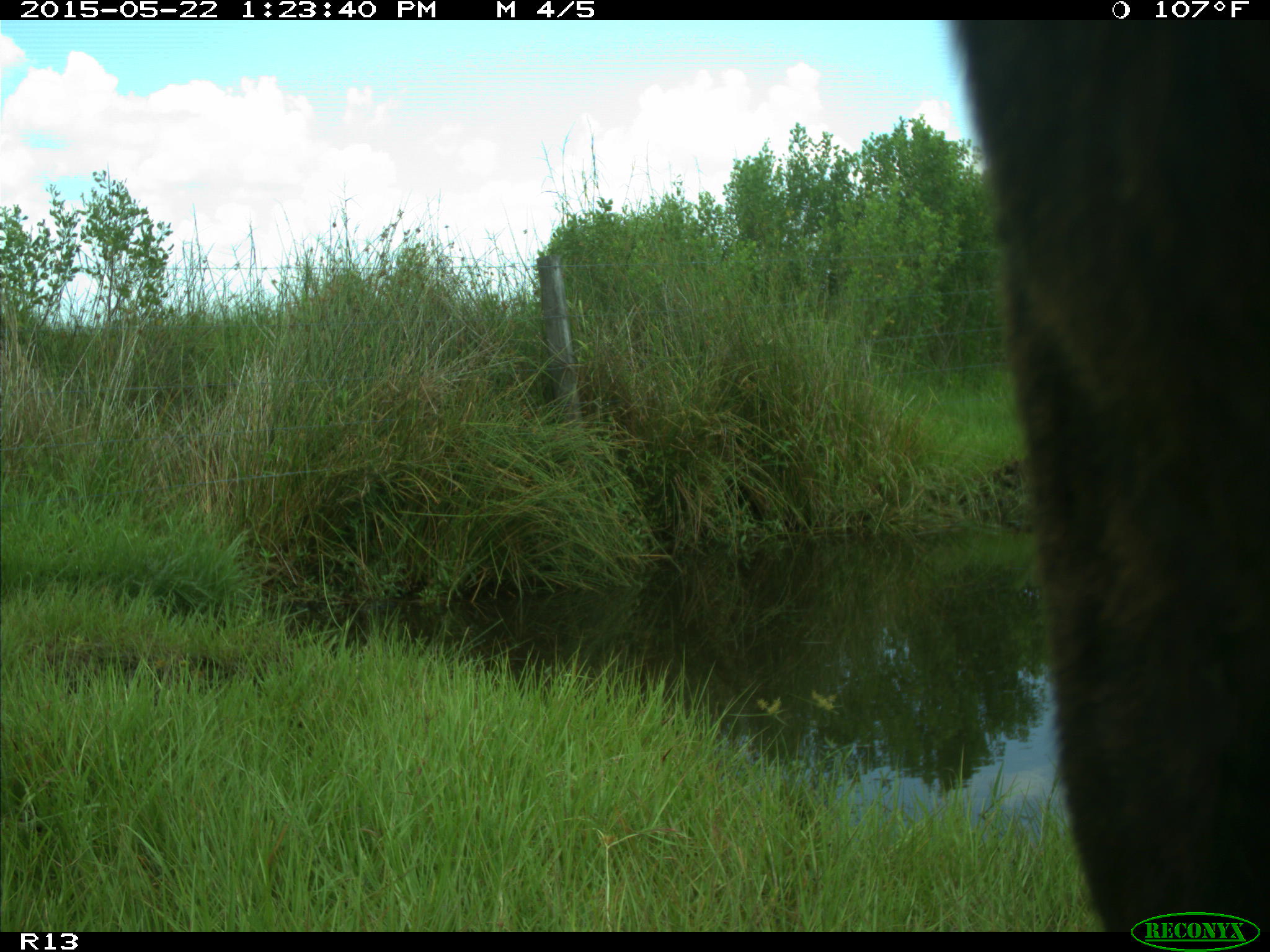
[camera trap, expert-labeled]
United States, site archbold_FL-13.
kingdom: Animalia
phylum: Chordata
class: Mammalia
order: Artiodactyla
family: Bovidae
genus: Bos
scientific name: Bos taurus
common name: domestic cow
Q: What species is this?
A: Bos taurus (domestic cow).